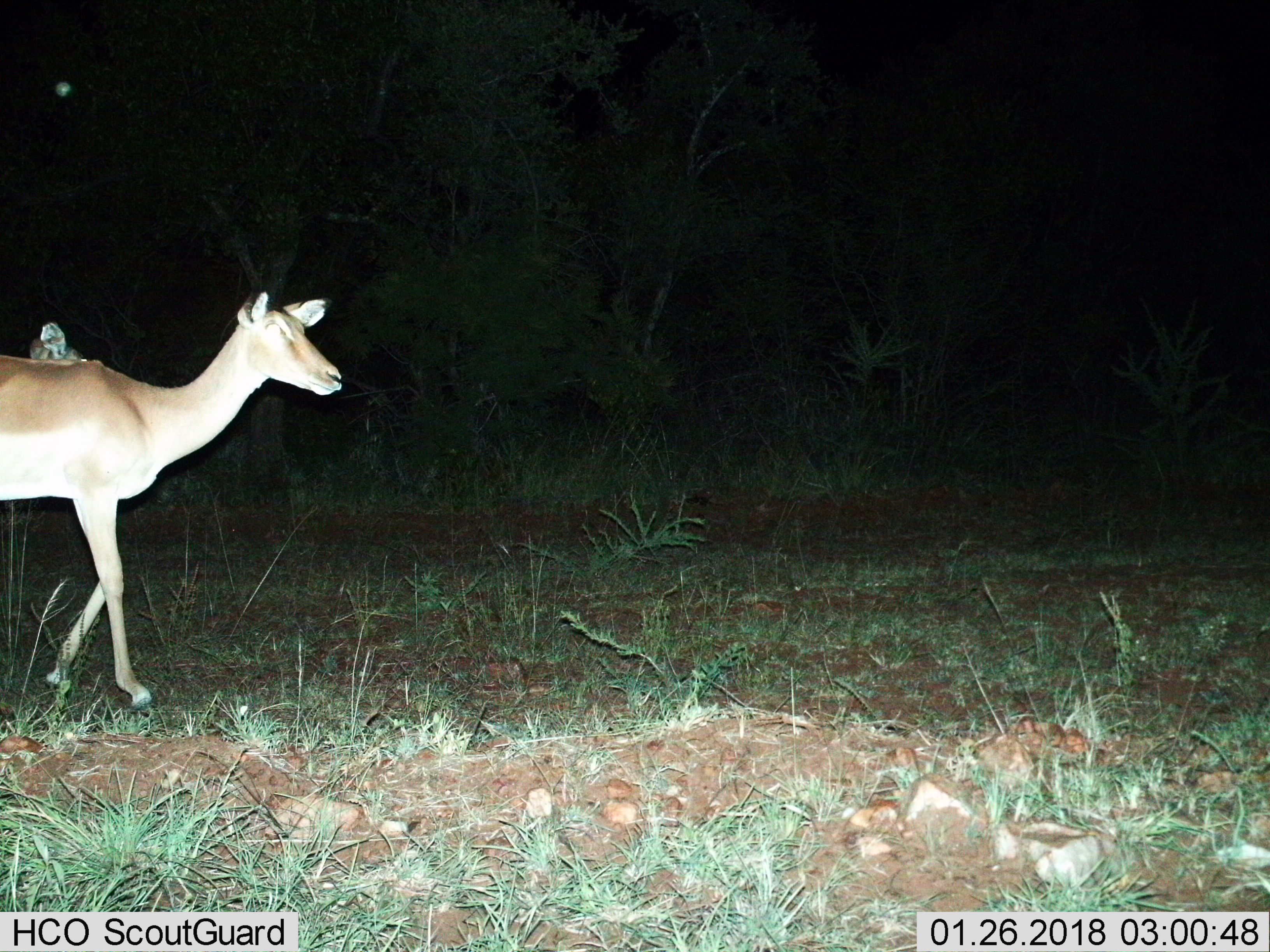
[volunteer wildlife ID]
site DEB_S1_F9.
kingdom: Animalia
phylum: Chordata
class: Mammalia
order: Artiodactyla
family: Bovidae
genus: Aepyceros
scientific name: Aepyceros melampus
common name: impala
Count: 2.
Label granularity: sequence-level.